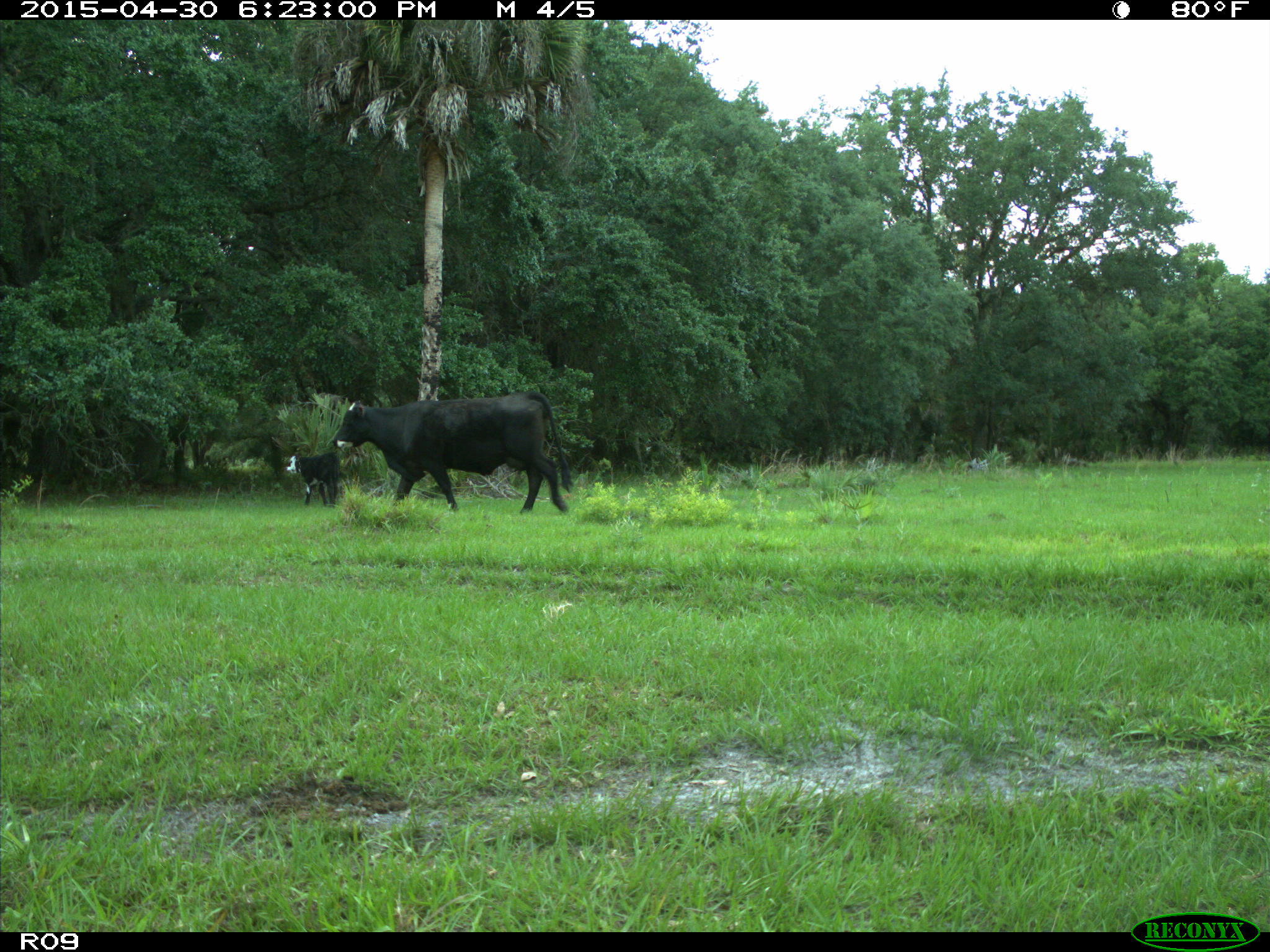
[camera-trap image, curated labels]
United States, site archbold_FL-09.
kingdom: Animalia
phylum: Chordata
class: Mammalia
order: Artiodactyla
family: Bovidae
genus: Bos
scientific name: Bos taurus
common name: domestic cow